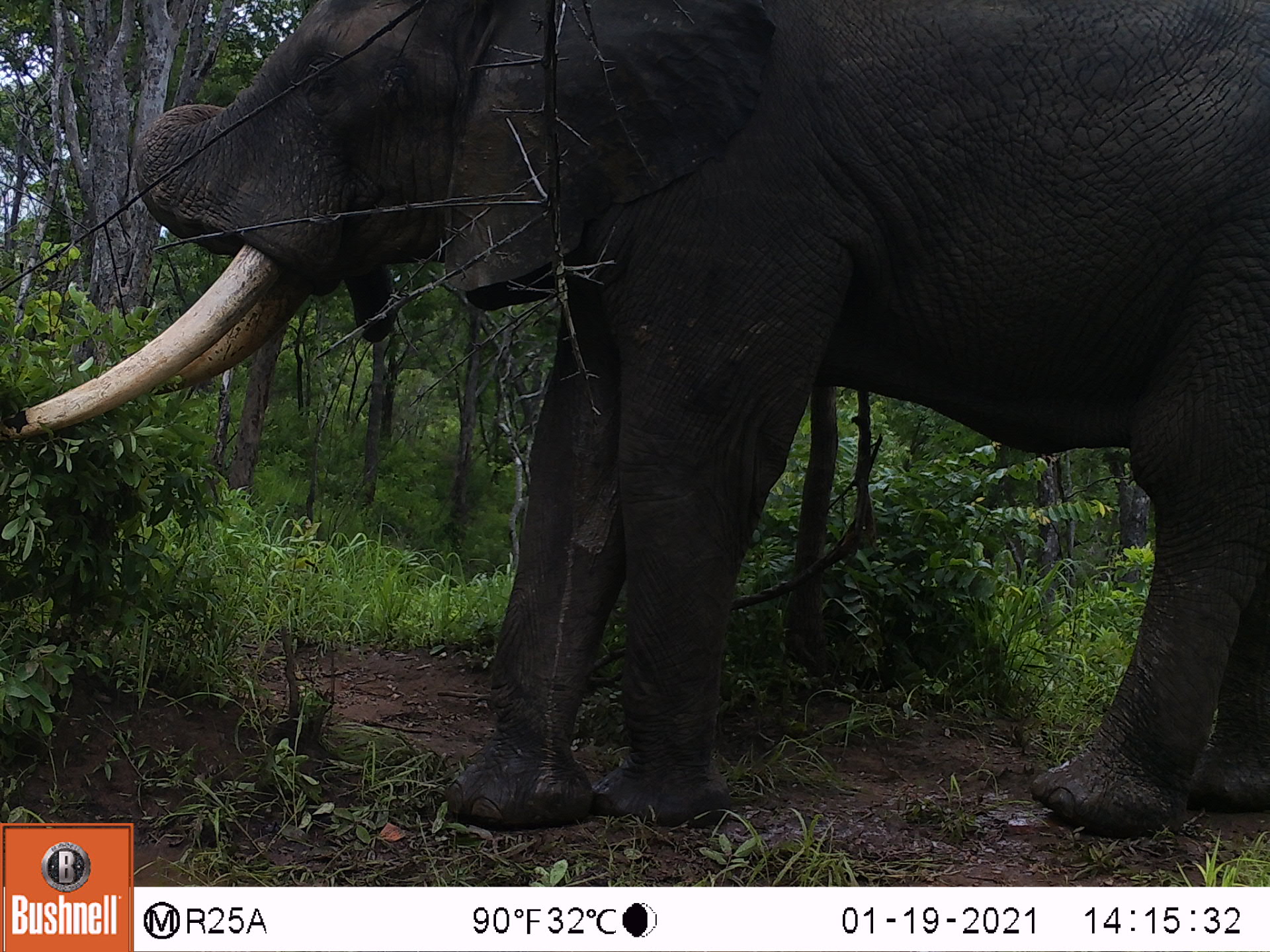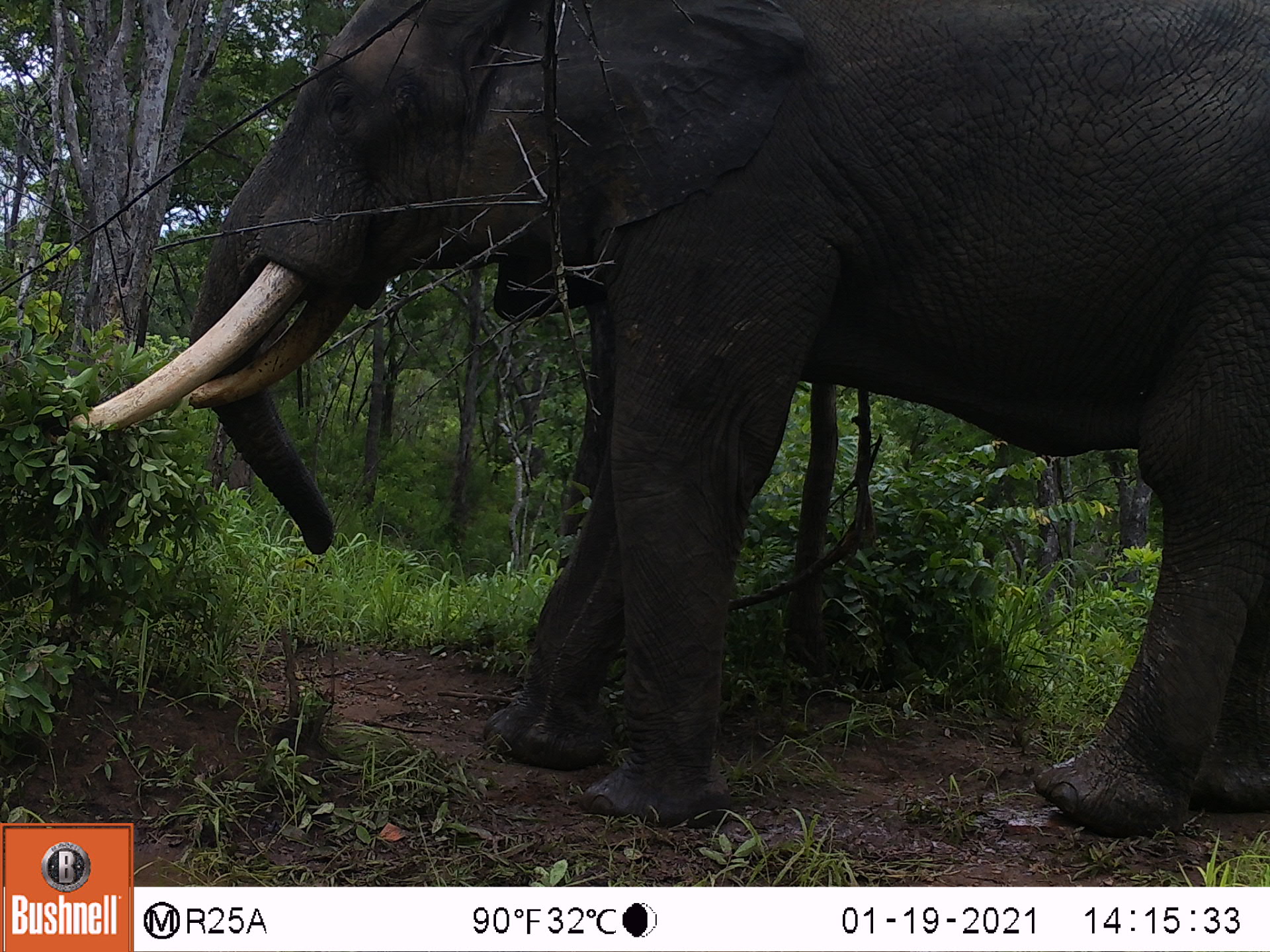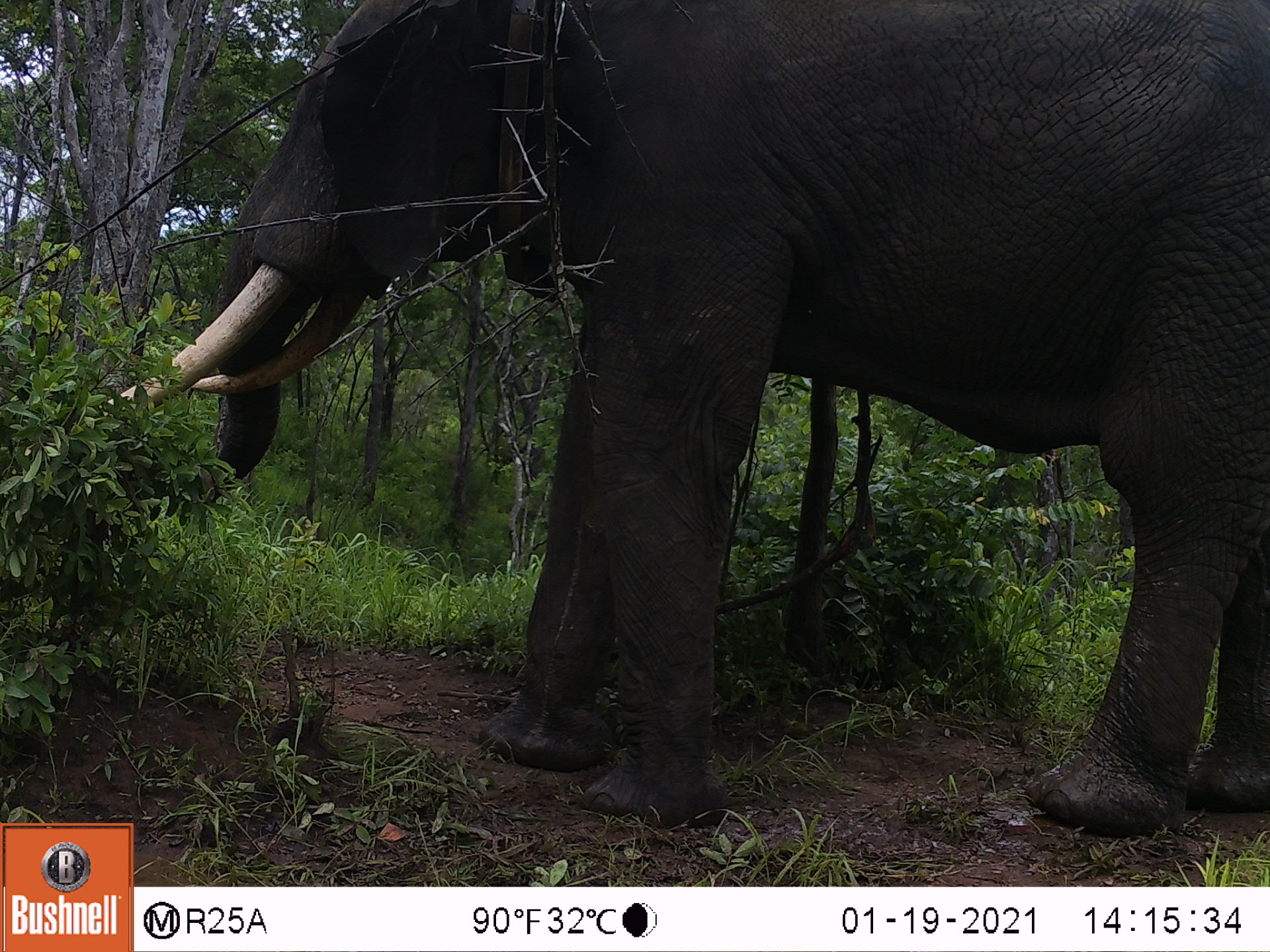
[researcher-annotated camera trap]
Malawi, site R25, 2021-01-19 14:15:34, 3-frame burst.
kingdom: Animalia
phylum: Chordata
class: Mammalia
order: Proboscidea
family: Elephantidae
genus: Loxodonta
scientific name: Loxodonta africana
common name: african savanna elephant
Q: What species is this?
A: African savanna elephant (Loxodonta africana).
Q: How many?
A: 1.